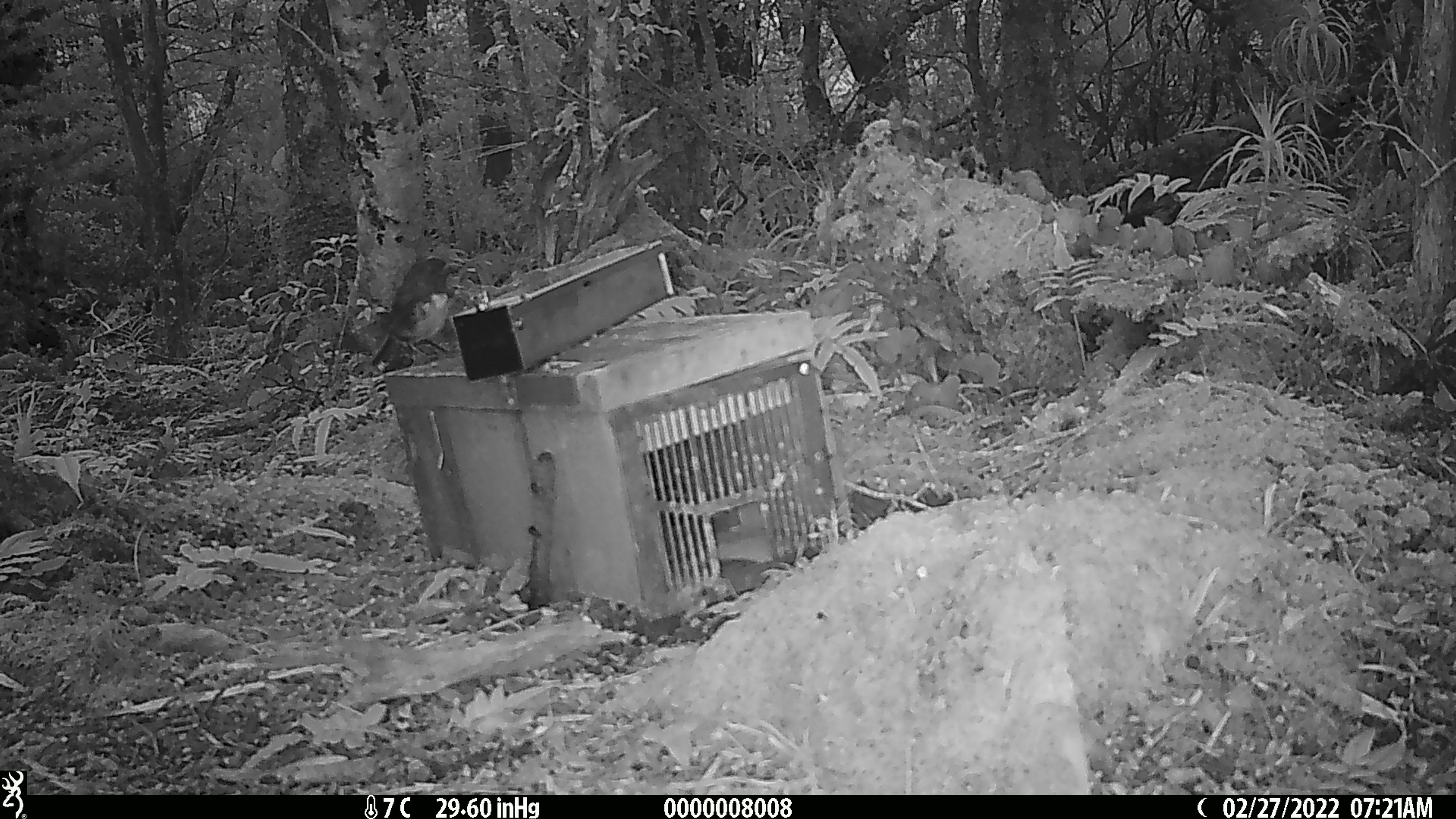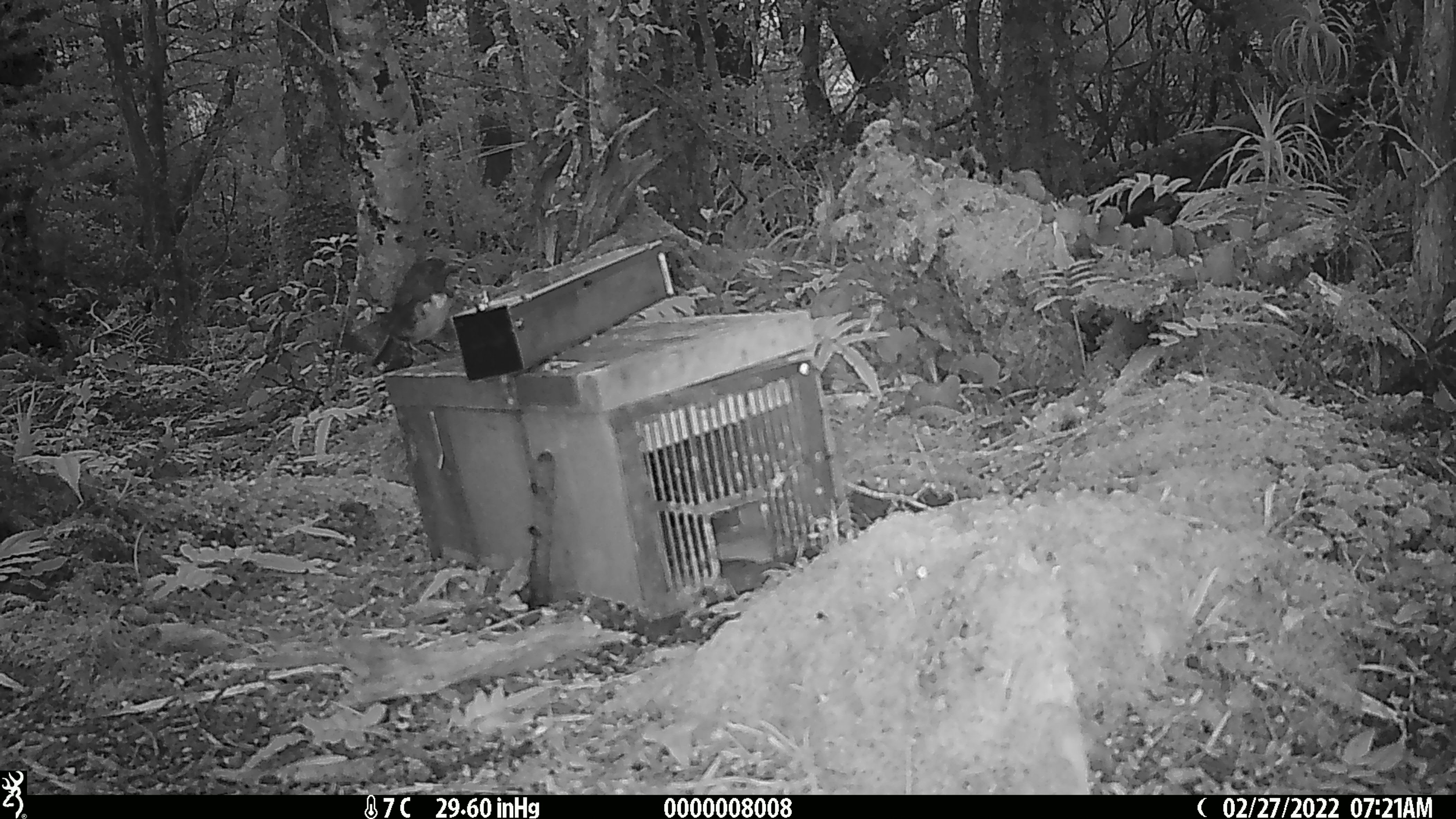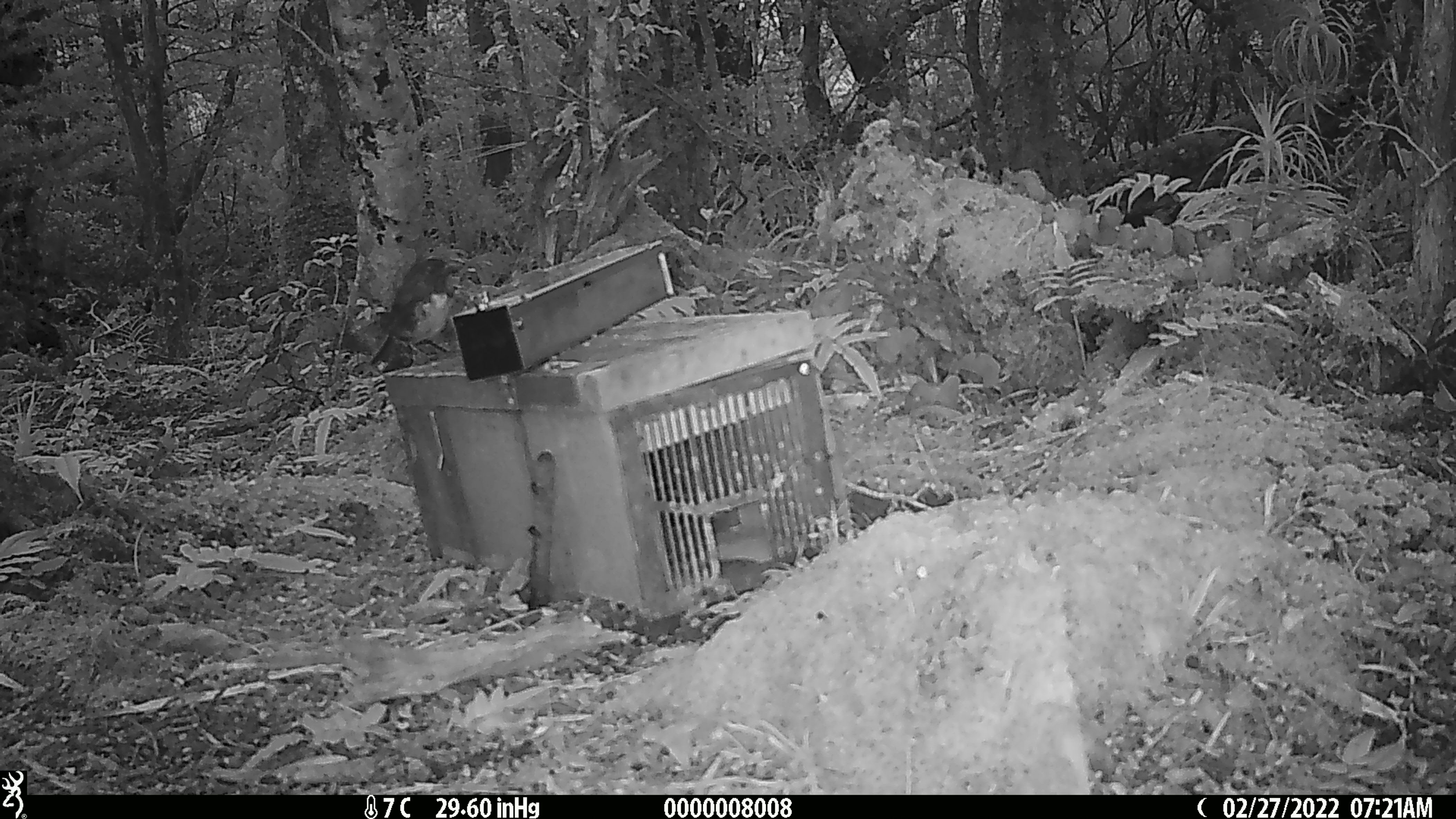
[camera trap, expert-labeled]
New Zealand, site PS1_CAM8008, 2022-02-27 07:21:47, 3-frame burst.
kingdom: Animalia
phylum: Chordata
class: Aves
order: Passeriformes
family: Petroicidae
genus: Petroica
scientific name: Petroica australis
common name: new zealand robin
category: robin